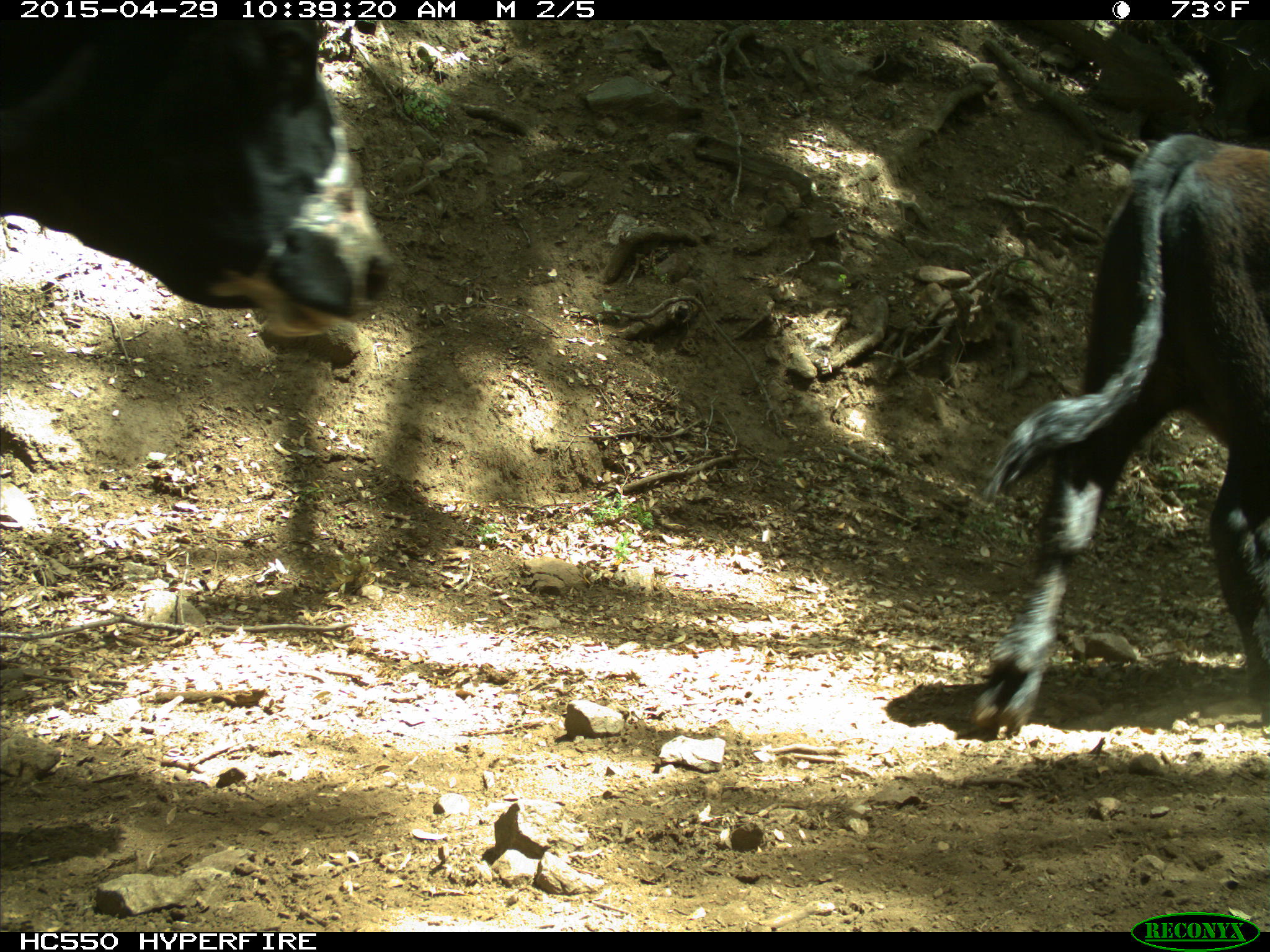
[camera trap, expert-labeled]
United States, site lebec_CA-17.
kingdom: Animalia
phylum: Chordata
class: Mammalia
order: Artiodactyla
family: Bovidae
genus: Bos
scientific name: Bos taurus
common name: domestic cow